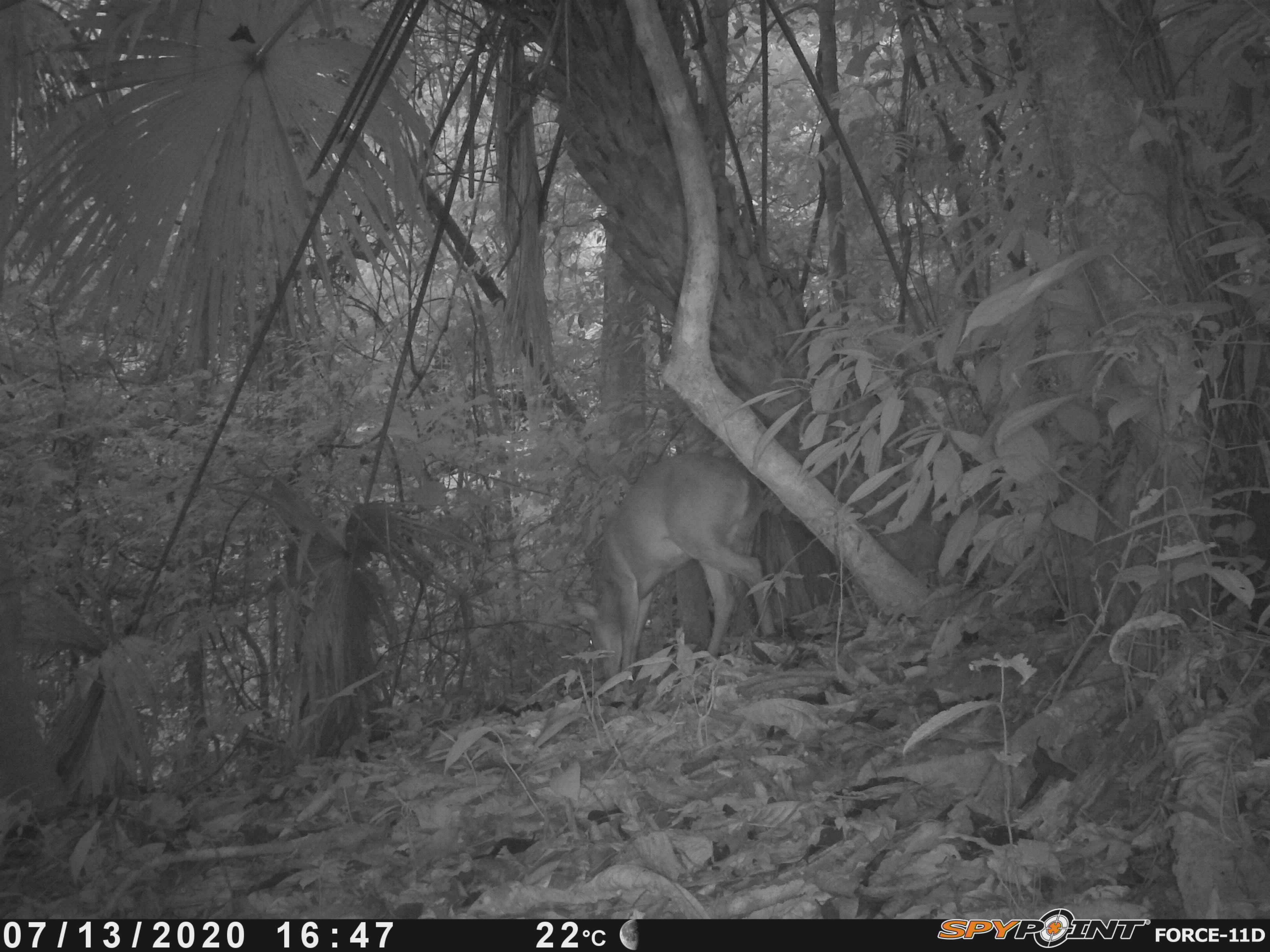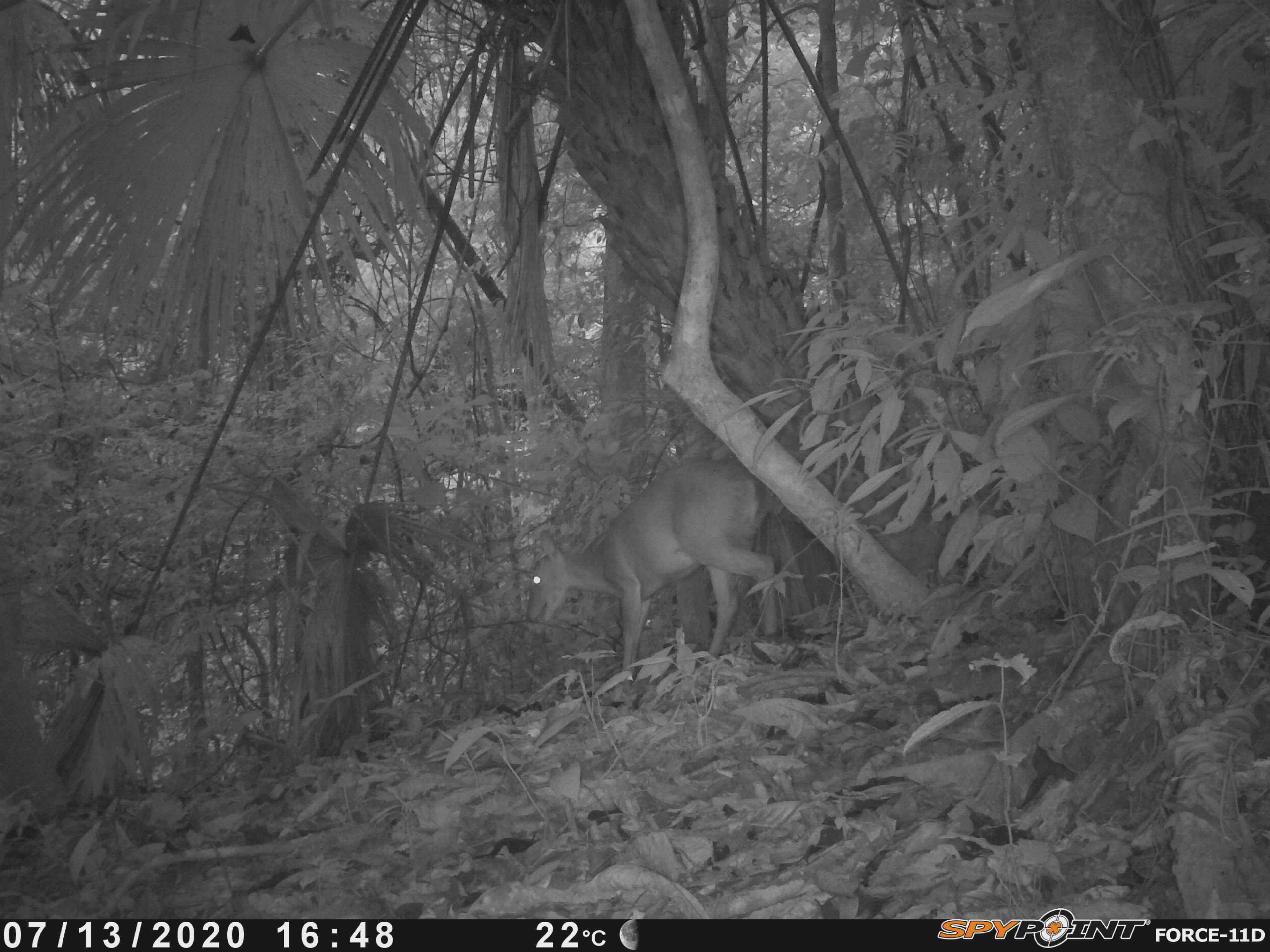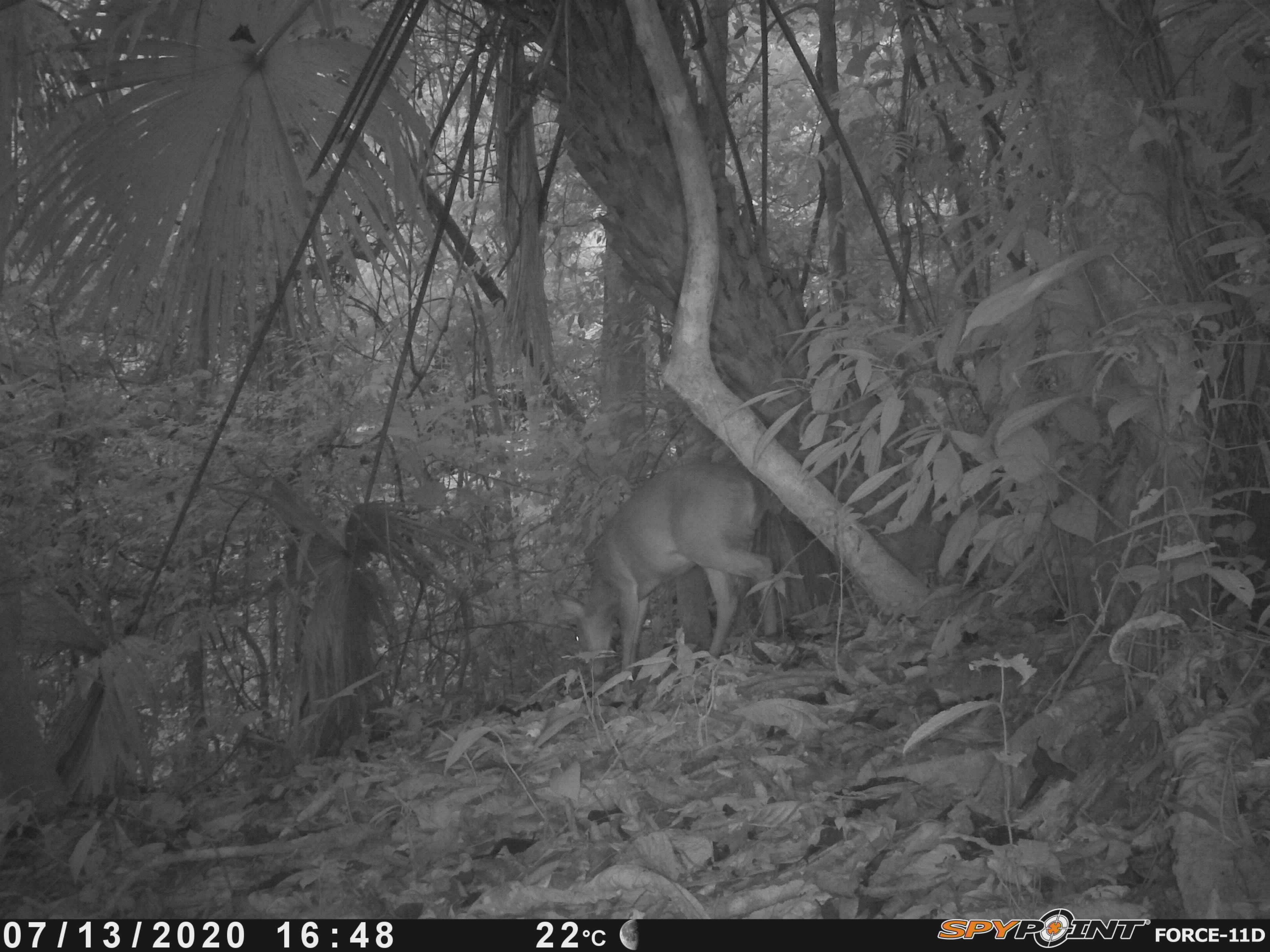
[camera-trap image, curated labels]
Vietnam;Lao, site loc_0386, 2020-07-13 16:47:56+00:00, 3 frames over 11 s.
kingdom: Animalia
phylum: Chordata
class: Mammalia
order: Artiodactyla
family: Cervidae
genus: Muntiacus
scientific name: Muntiacus vuquangensis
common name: large-antlered muntjac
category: large antlered muntjac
Large antlered muntjac (large-antlered muntjac) (Muntiacus vuquangensis). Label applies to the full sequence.